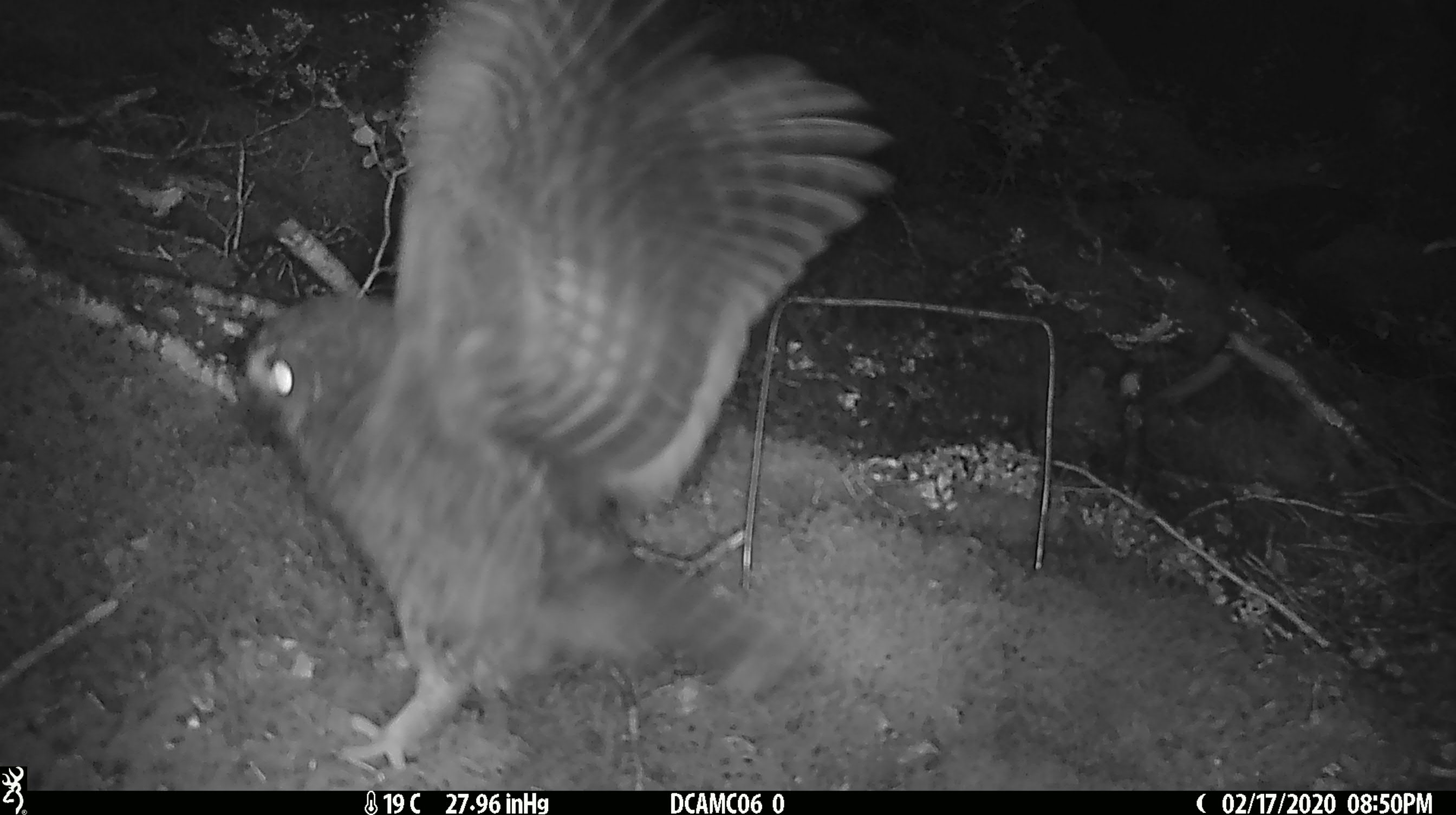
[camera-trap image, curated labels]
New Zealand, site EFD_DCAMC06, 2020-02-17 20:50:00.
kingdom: Animalia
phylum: Chordata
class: Aves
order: Strigiformes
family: Strigidae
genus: Ninox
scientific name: Ninox novaeseelandiae novaeseelandiae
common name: morepork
Morepork (Ninox novaeseelandiae novaeseelandiae).